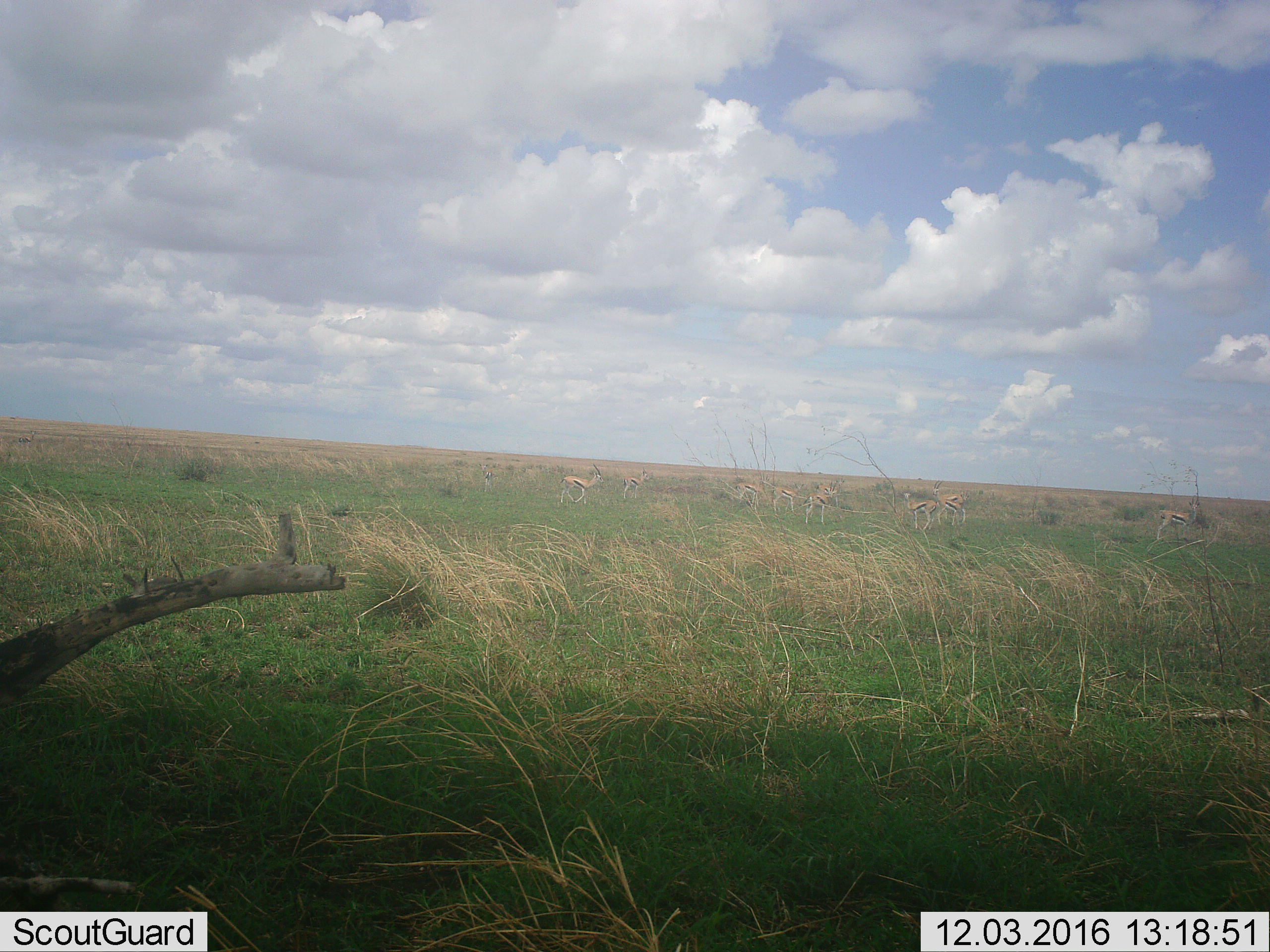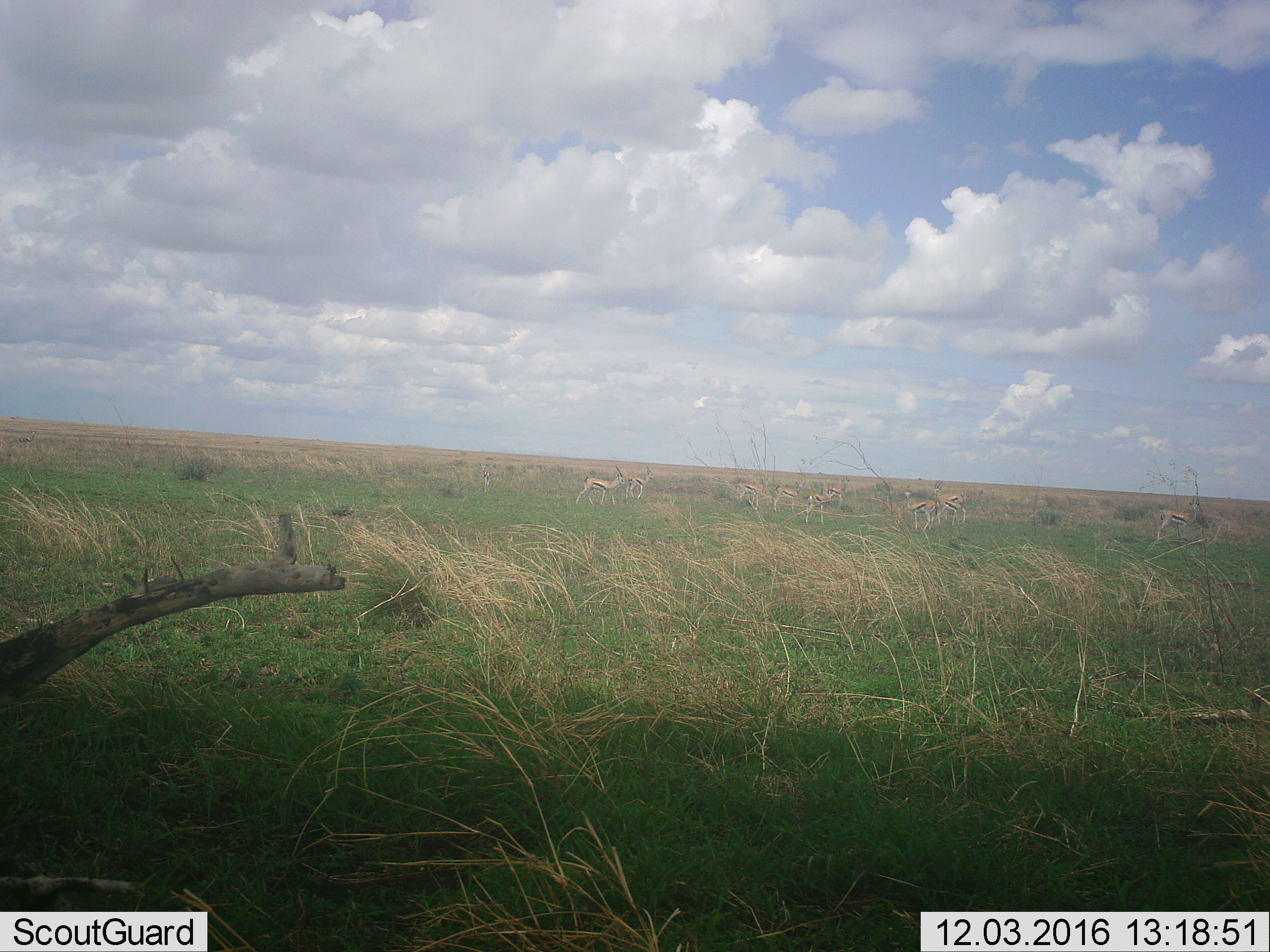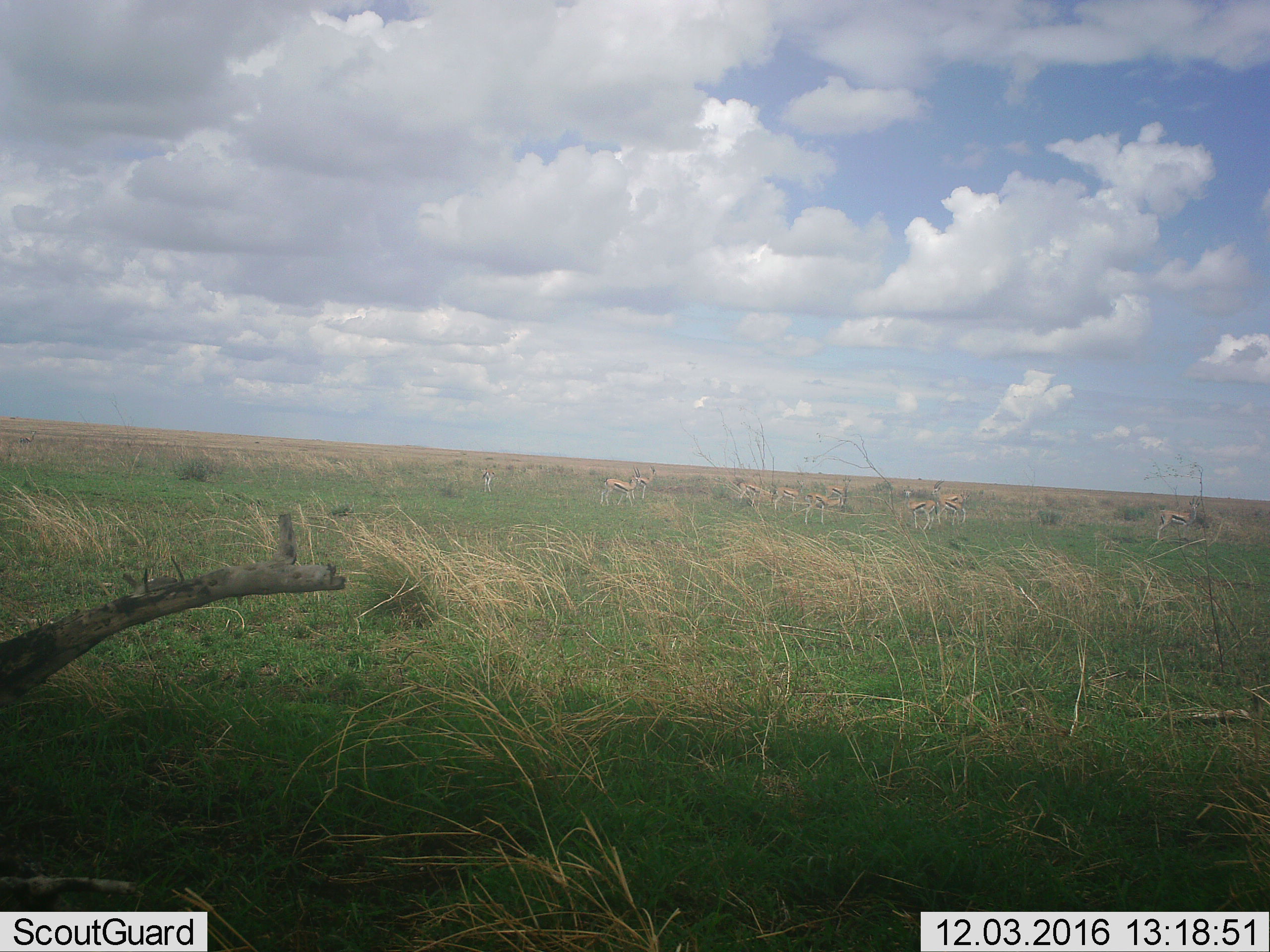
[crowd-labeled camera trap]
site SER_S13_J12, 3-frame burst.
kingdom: Animalia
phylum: Chordata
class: Mammalia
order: Artiodactyla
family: Bovidae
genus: Eudorcas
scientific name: Eudorcas thomsonii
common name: thomson's gazelle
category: gazellethomsons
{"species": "gazellethomsons (thomson's gazelle) (Eudorcas thomsonii)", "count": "9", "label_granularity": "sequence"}